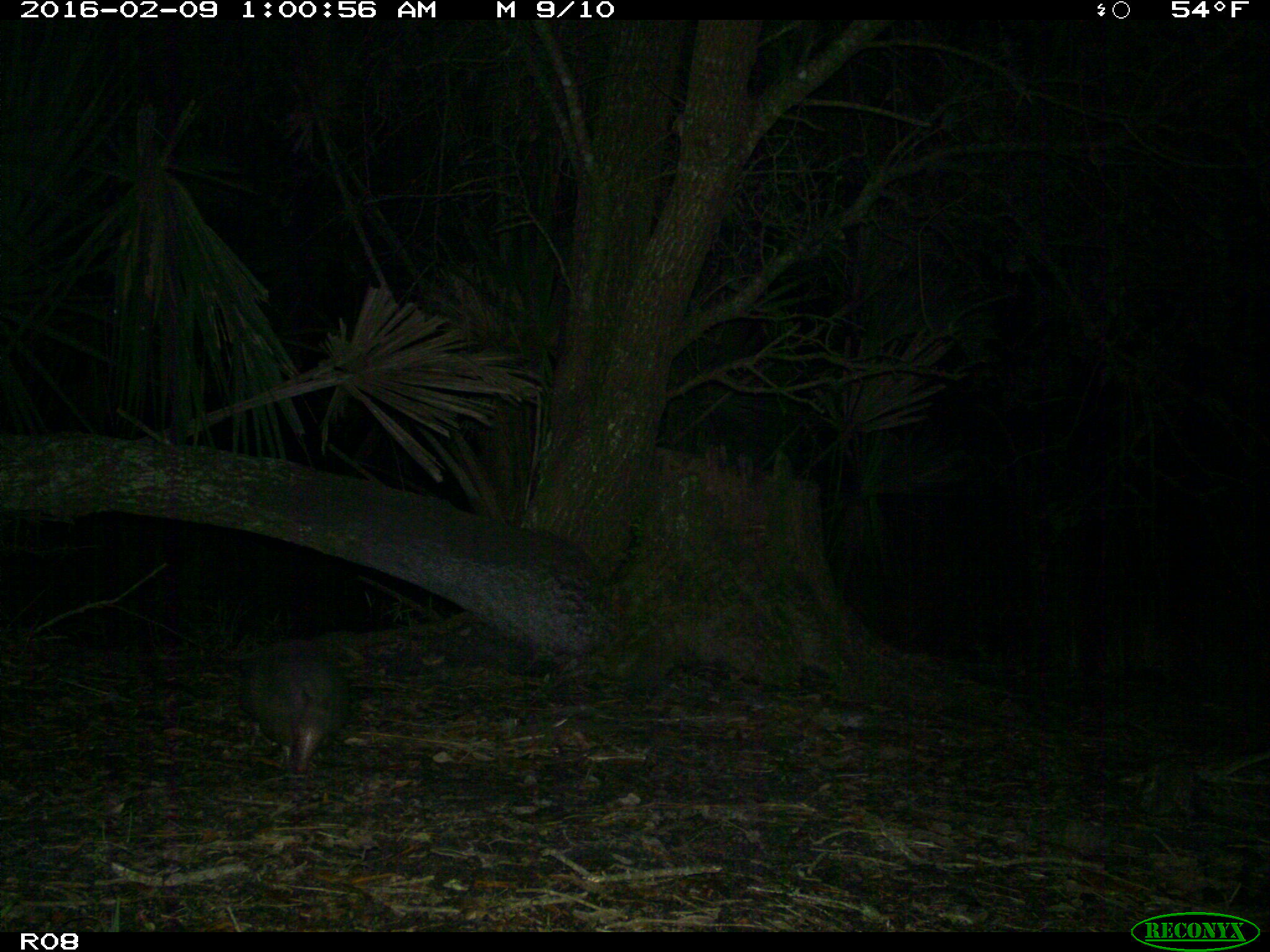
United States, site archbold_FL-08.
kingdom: Animalia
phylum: Chordata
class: Mammalia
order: Cingulata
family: Dasypodidae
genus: Dasypus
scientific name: Dasypus novemcinctus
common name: nine-banded armadillo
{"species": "Dasypus novemcinctus (nine-banded armadillo)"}